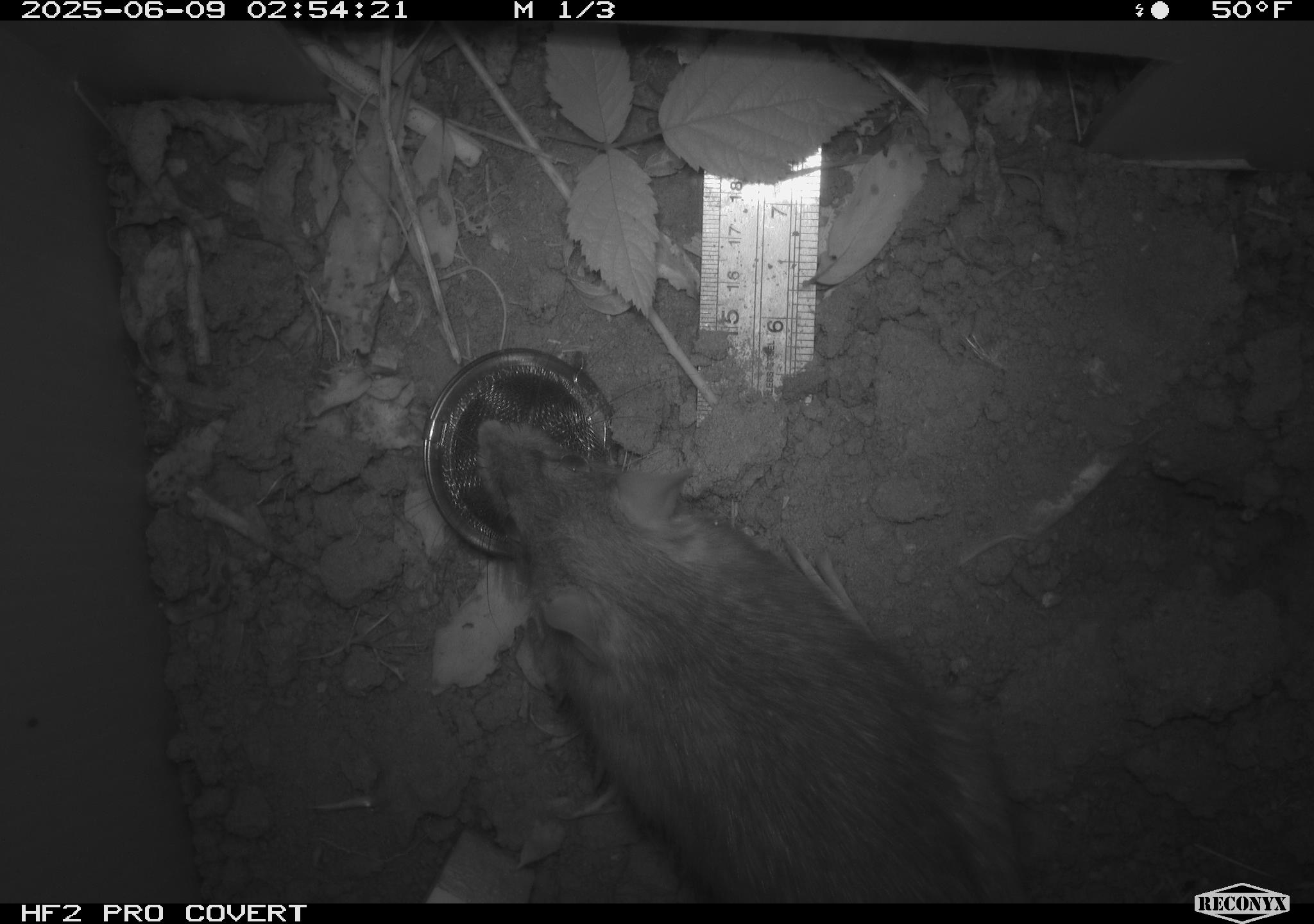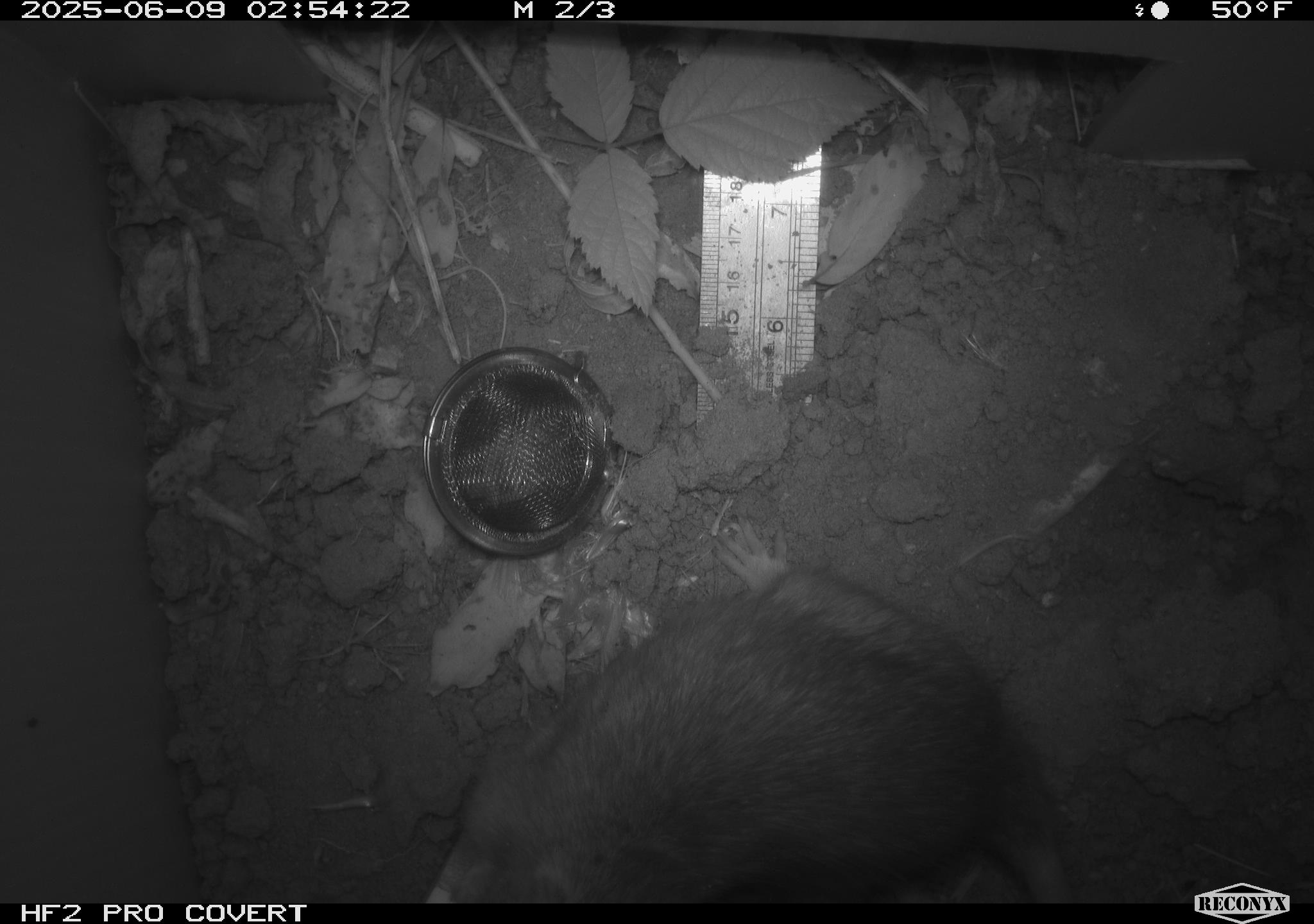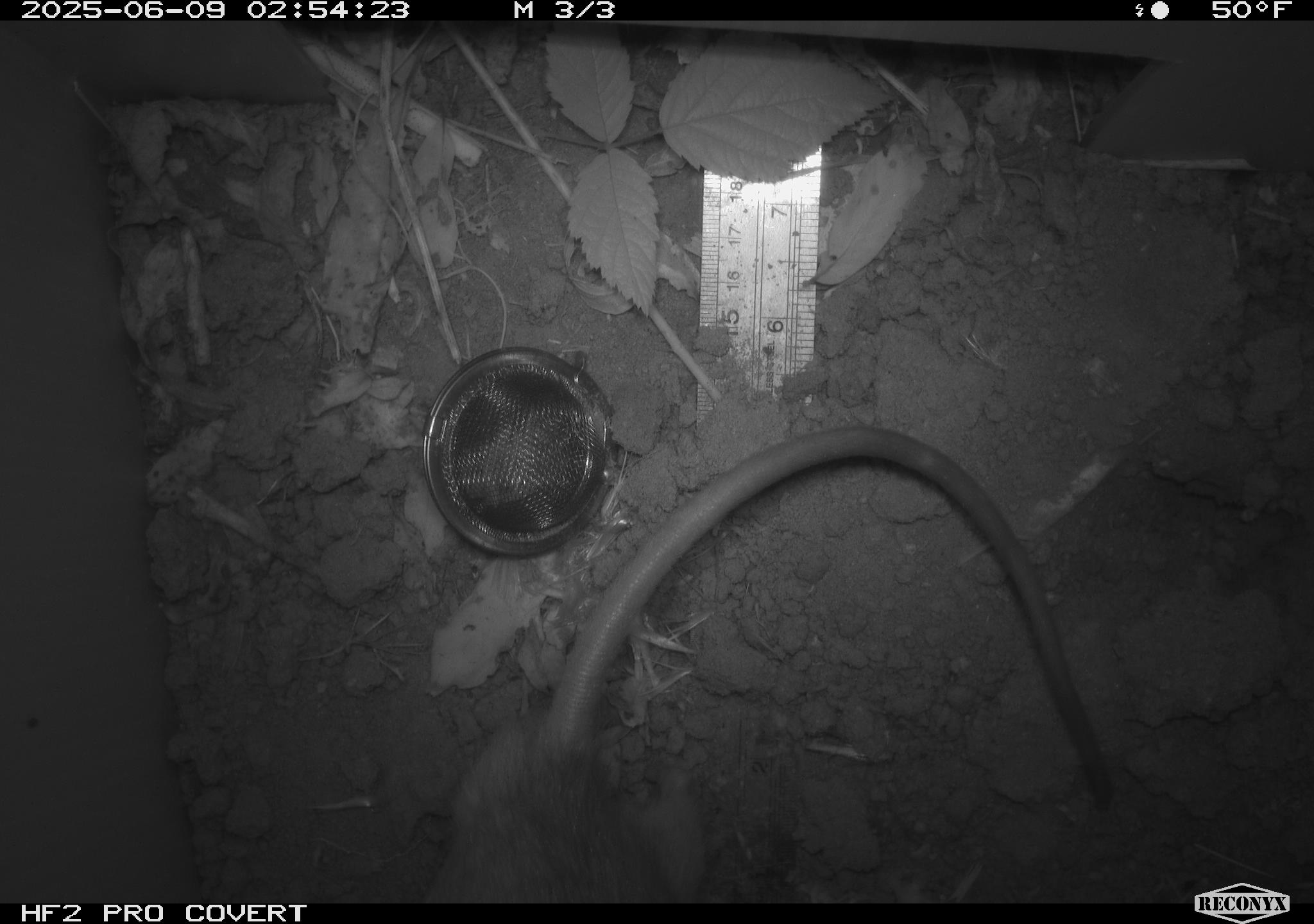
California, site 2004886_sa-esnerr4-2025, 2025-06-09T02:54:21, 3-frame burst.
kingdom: Animalia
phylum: Chordata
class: Mammalia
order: Rodentia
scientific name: Rodentia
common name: rodent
Rodent (Rodentia).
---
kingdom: Animalia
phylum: Chordata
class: Mammalia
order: Rodentia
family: Muridae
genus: Rattus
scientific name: Rattus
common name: rat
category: rattus species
Rattus species (rat) (Rattus).